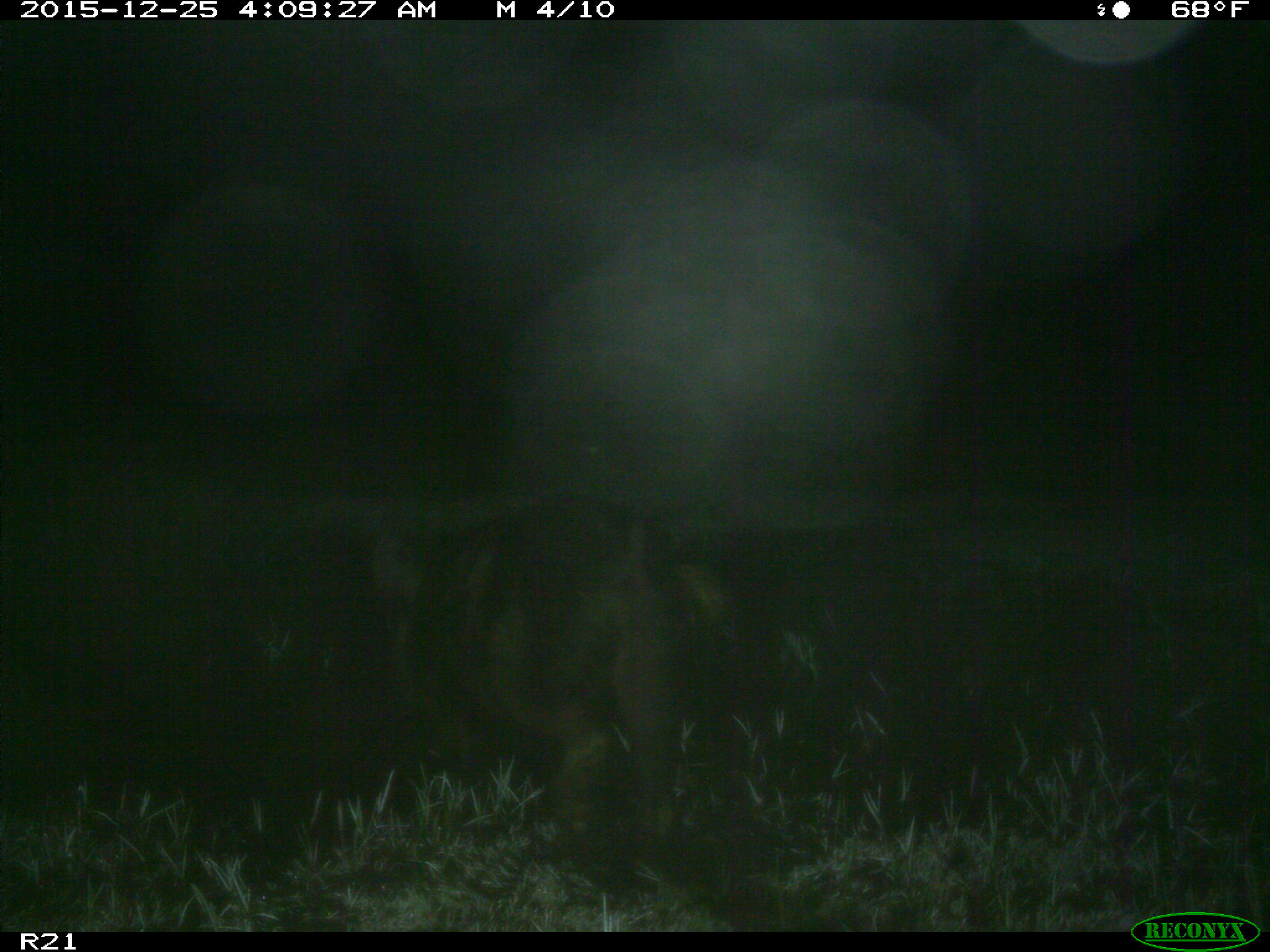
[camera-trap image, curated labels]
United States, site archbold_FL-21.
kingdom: Animalia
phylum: Chordata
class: Mammalia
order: Artiodactyla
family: Suidae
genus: Sus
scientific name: Sus scrofa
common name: wild boar